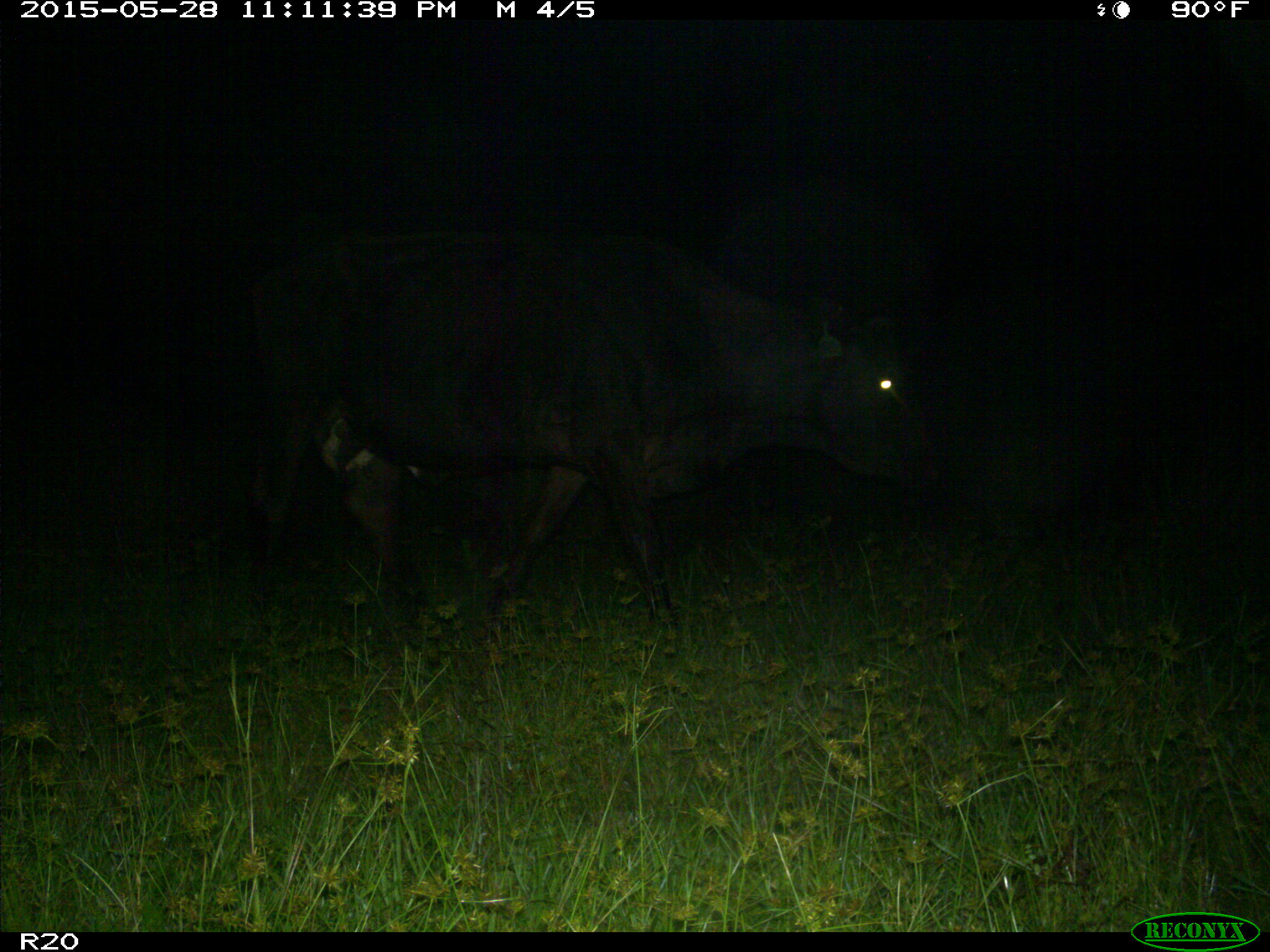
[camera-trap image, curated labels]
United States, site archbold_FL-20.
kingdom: Animalia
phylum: Chordata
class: Mammalia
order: Artiodactyla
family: Bovidae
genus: Bos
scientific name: Bos taurus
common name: domestic cow